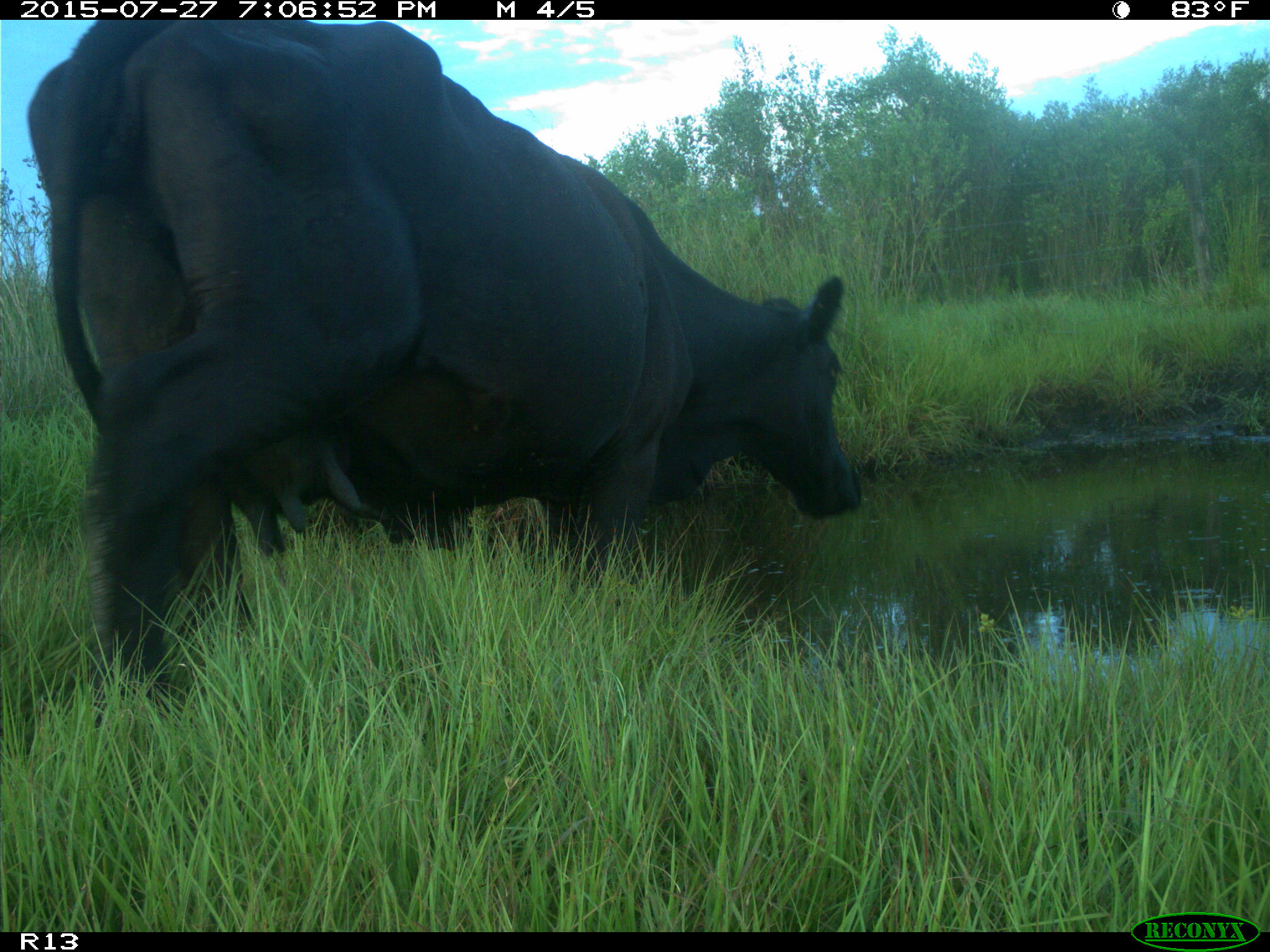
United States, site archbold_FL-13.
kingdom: Animalia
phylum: Chordata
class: Mammalia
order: Artiodactyla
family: Bovidae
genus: Bos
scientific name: Bos taurus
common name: domestic cow